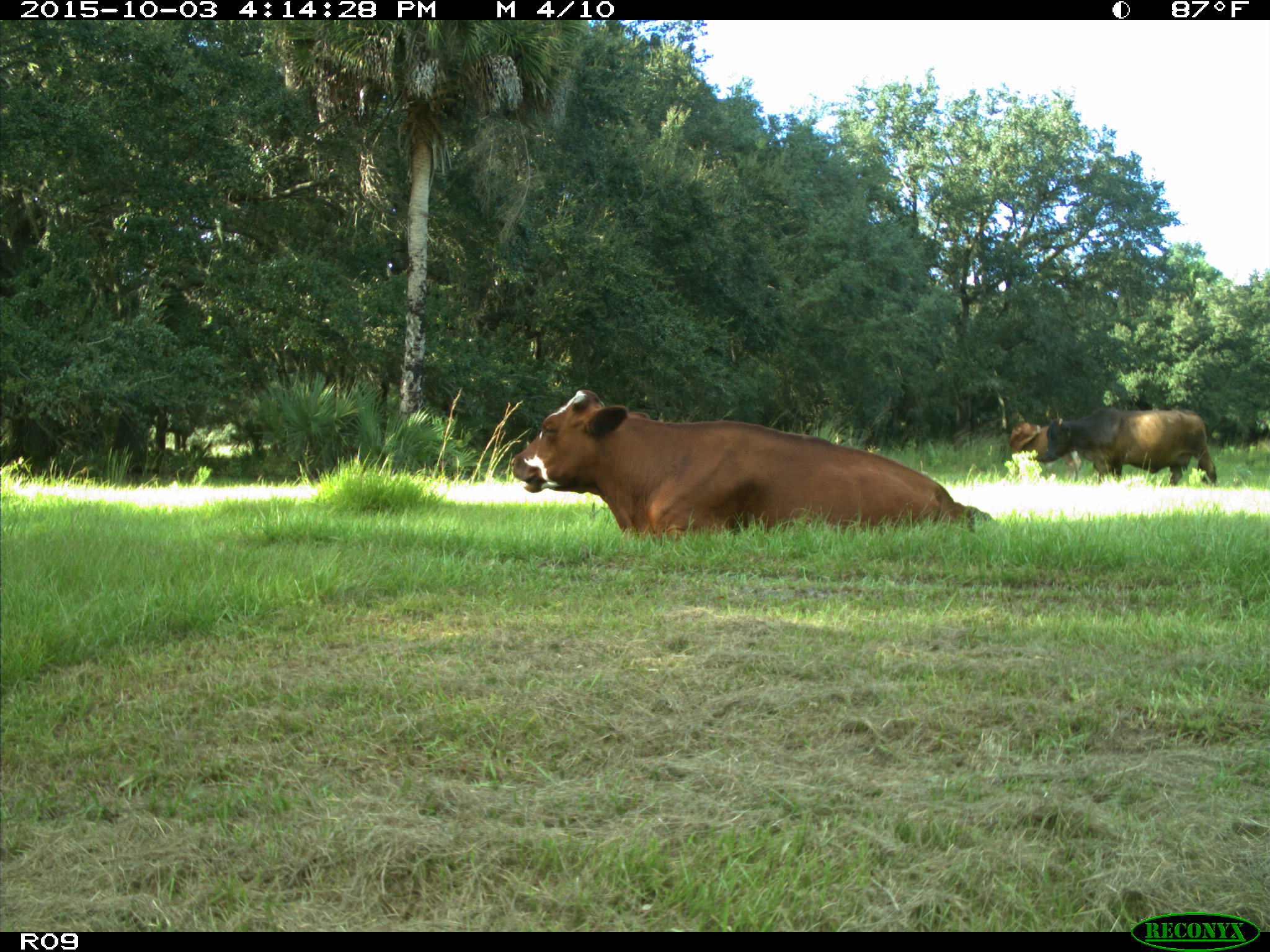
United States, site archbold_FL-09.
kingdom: Animalia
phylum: Chordata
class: Mammalia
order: Artiodactyla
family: Bovidae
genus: Bos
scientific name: Bos taurus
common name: domestic cow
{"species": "Bos taurus (domestic cow)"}